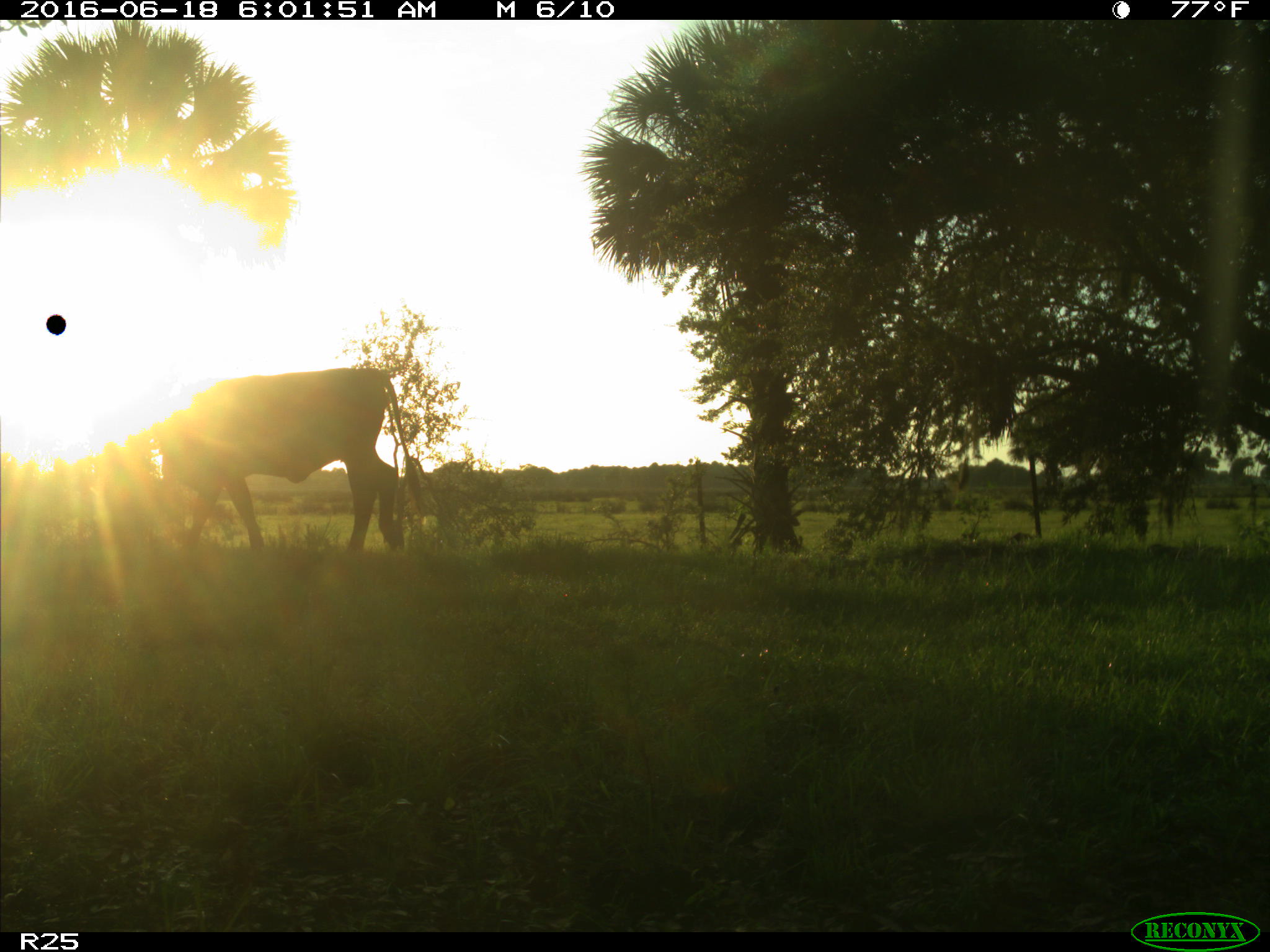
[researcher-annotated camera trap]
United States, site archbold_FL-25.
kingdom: Animalia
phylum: Chordata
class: Mammalia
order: Artiodactyla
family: Bovidae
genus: Bos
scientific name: Bos taurus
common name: domestic cow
Bos taurus (domestic cow).